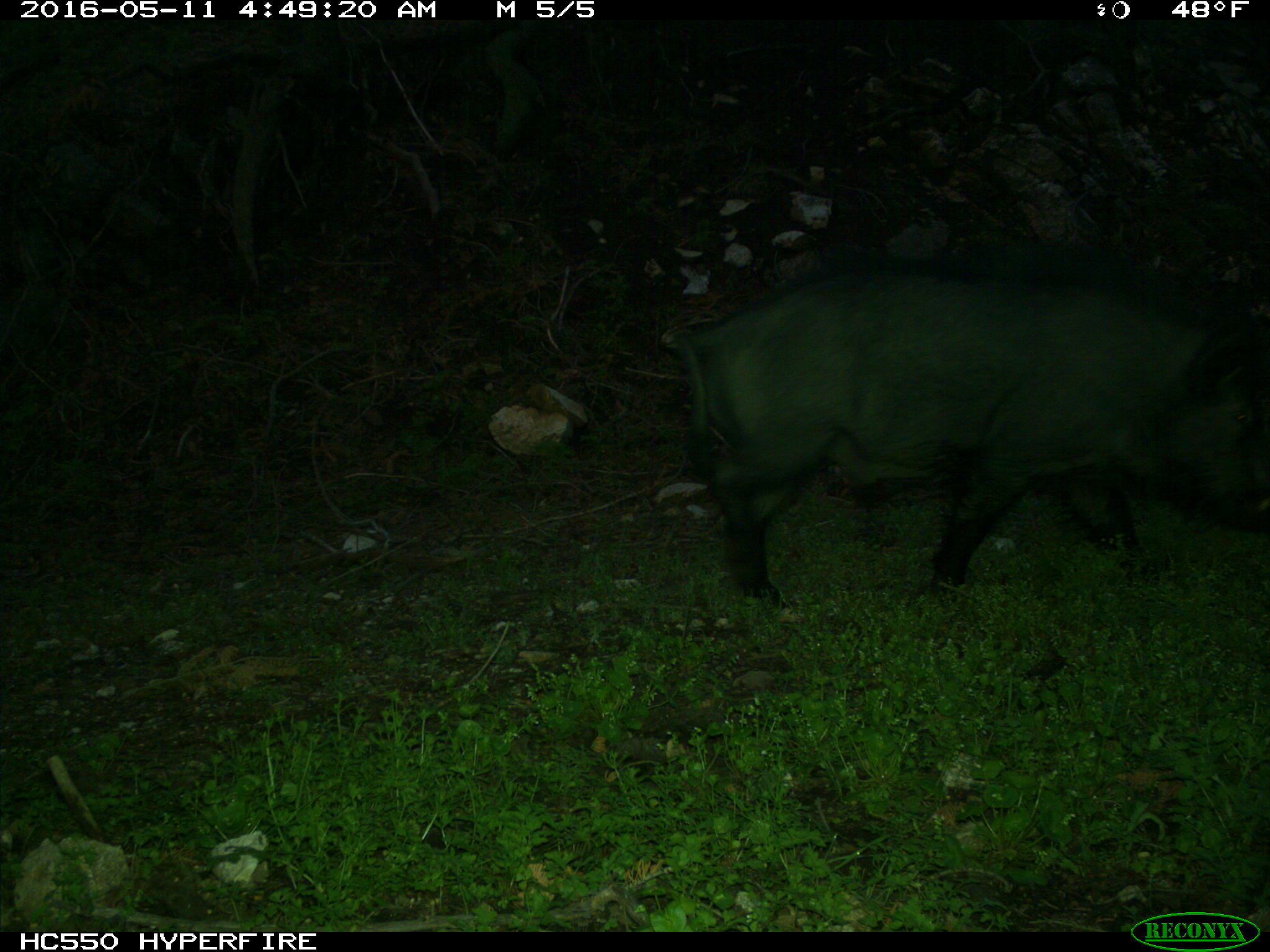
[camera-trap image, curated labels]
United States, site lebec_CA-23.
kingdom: Animalia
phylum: Chordata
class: Mammalia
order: Artiodactyla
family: Suidae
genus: Sus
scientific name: Sus scrofa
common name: wild boar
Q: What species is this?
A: Sus scrofa (wild boar).